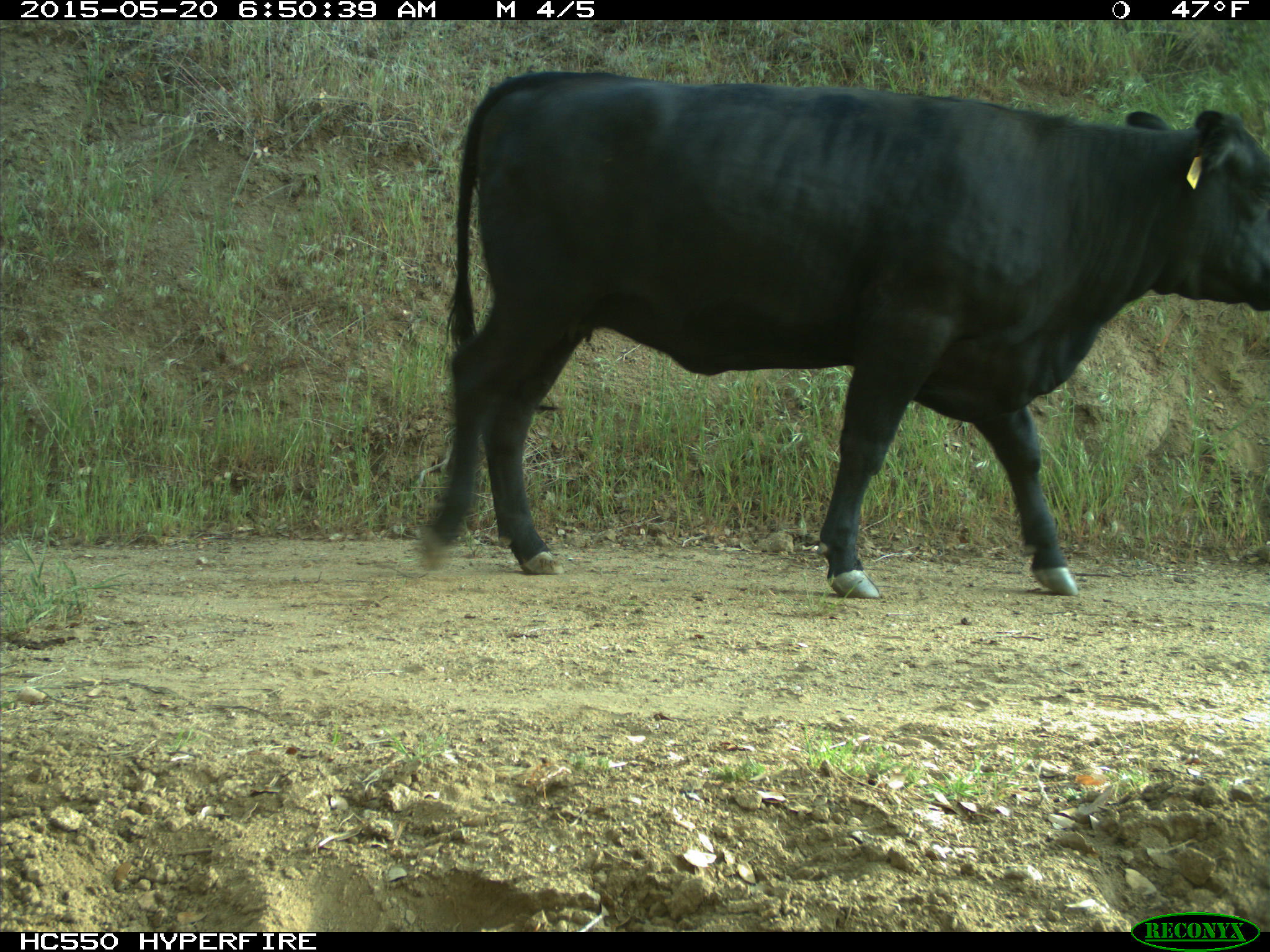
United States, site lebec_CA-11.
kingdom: Animalia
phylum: Chordata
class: Mammalia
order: Artiodactyla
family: Bovidae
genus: Bos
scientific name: Bos taurus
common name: domestic cow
Bos taurus (domestic cow).